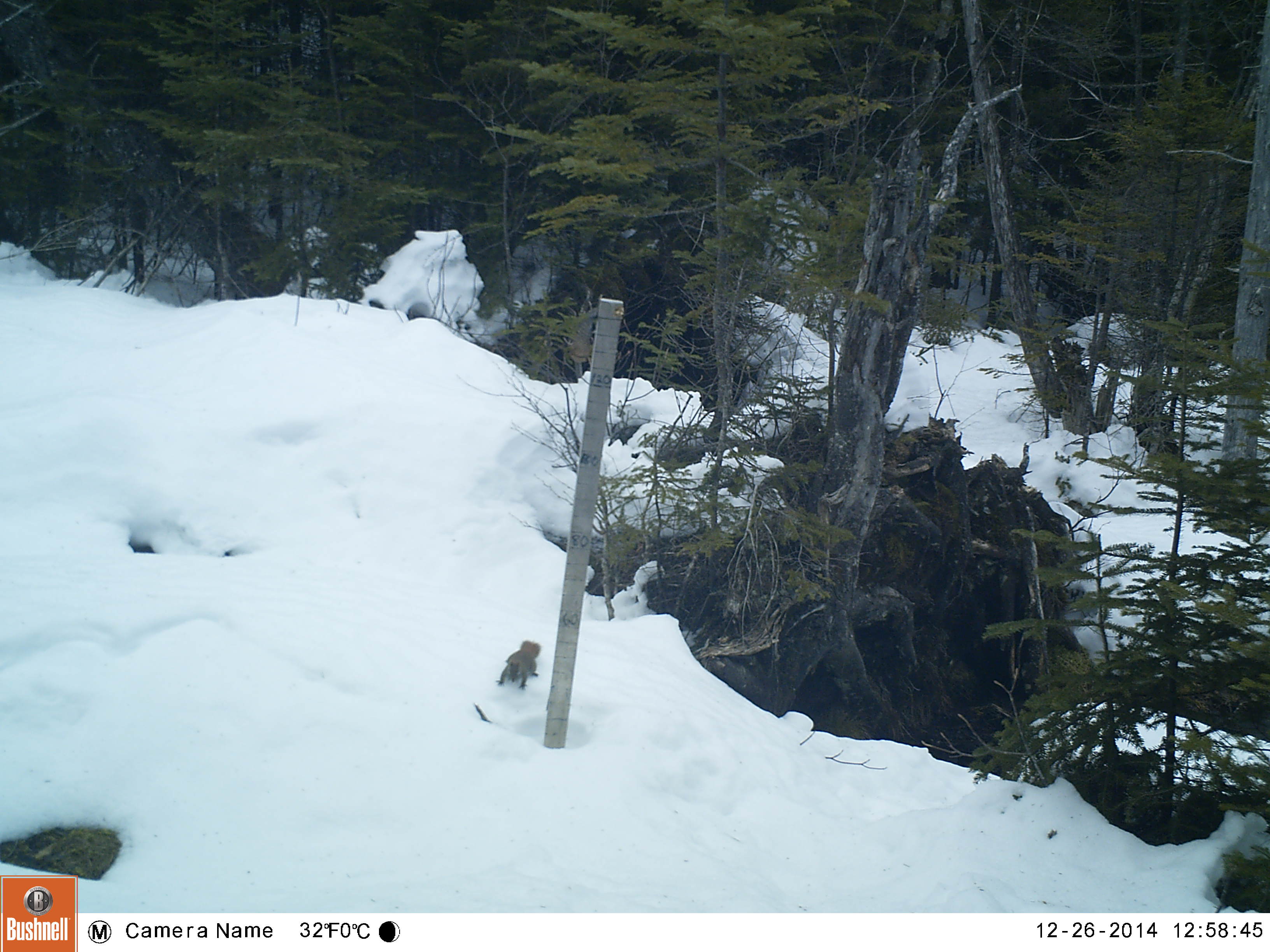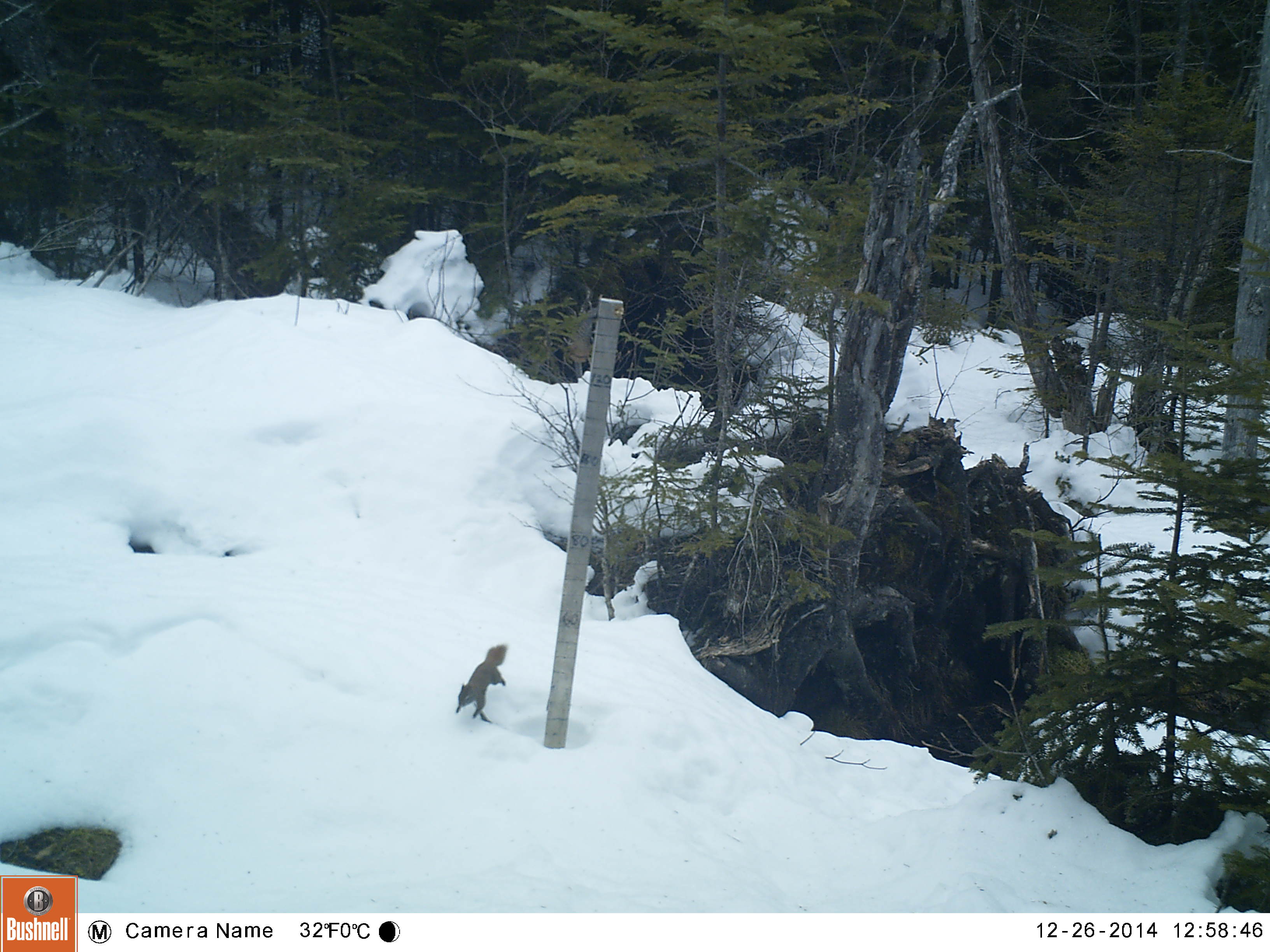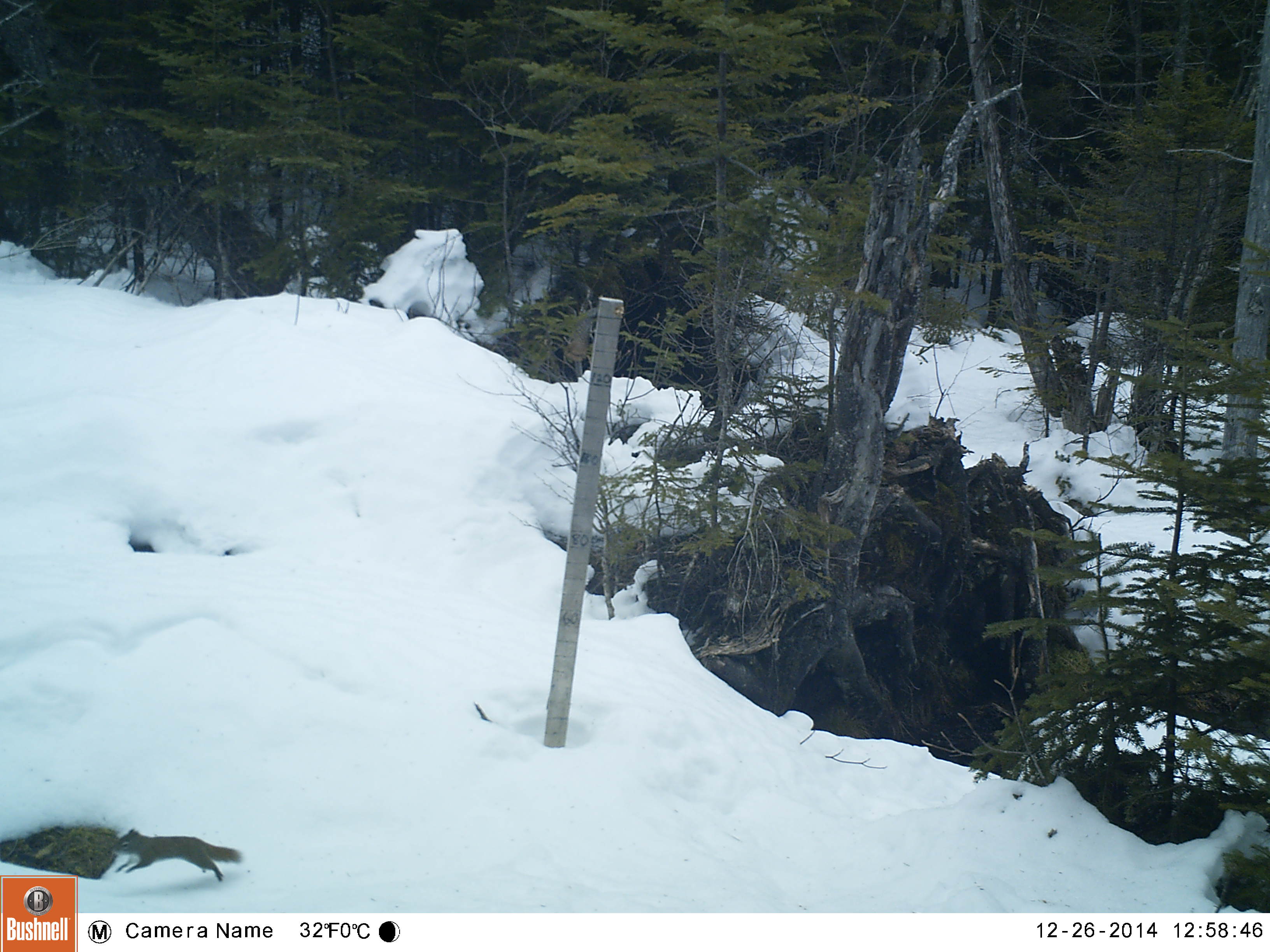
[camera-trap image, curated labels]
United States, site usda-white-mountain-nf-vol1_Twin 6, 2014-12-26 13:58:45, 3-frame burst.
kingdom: Animalia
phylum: Chordata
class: Mammalia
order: Rodentia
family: Sciuridae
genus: Tamiasciurus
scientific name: Tamiasciurus hudsonicus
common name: red squirrel